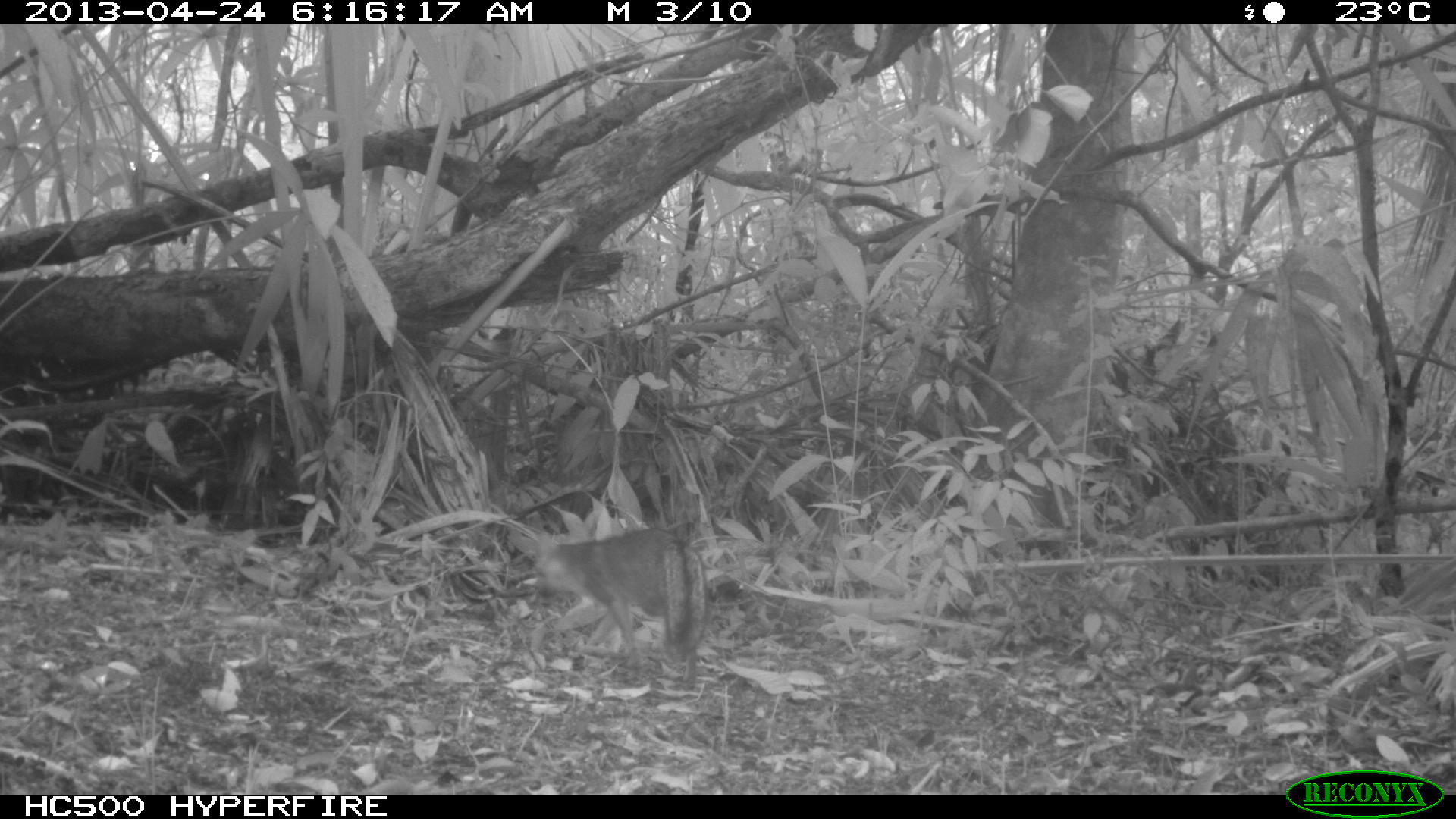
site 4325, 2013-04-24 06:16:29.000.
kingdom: Animalia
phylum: Chordata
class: Mammalia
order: Carnivora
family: Canidae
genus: Urocyon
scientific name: Urocyon cinereoargenteus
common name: gray fox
Urocyon cinereoargenteus (gray fox), count 1.